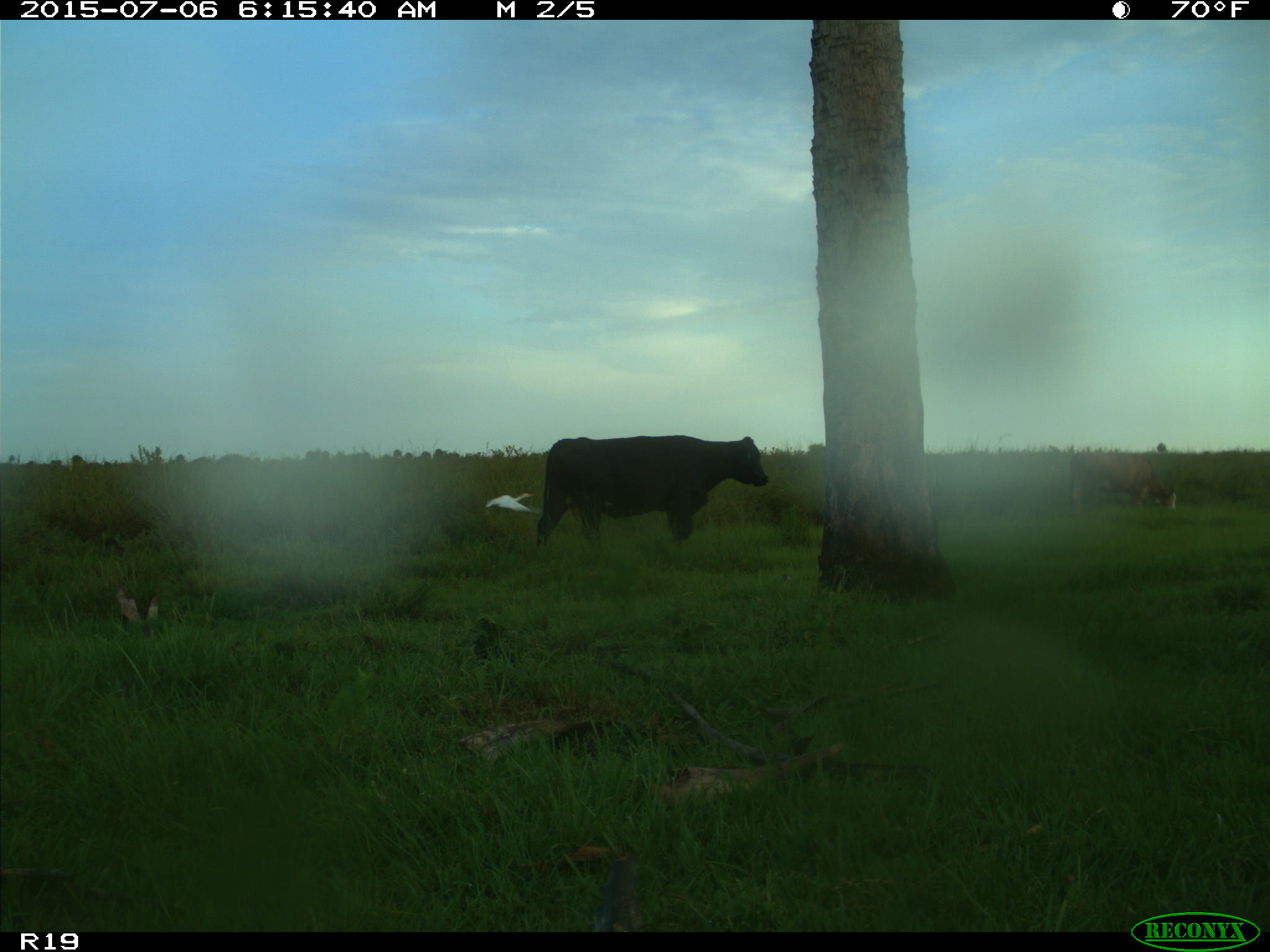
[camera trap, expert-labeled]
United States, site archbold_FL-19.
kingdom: Animalia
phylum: Chordata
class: Mammalia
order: Artiodactyla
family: Bovidae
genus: Bos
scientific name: Bos taurus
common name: domestic cow